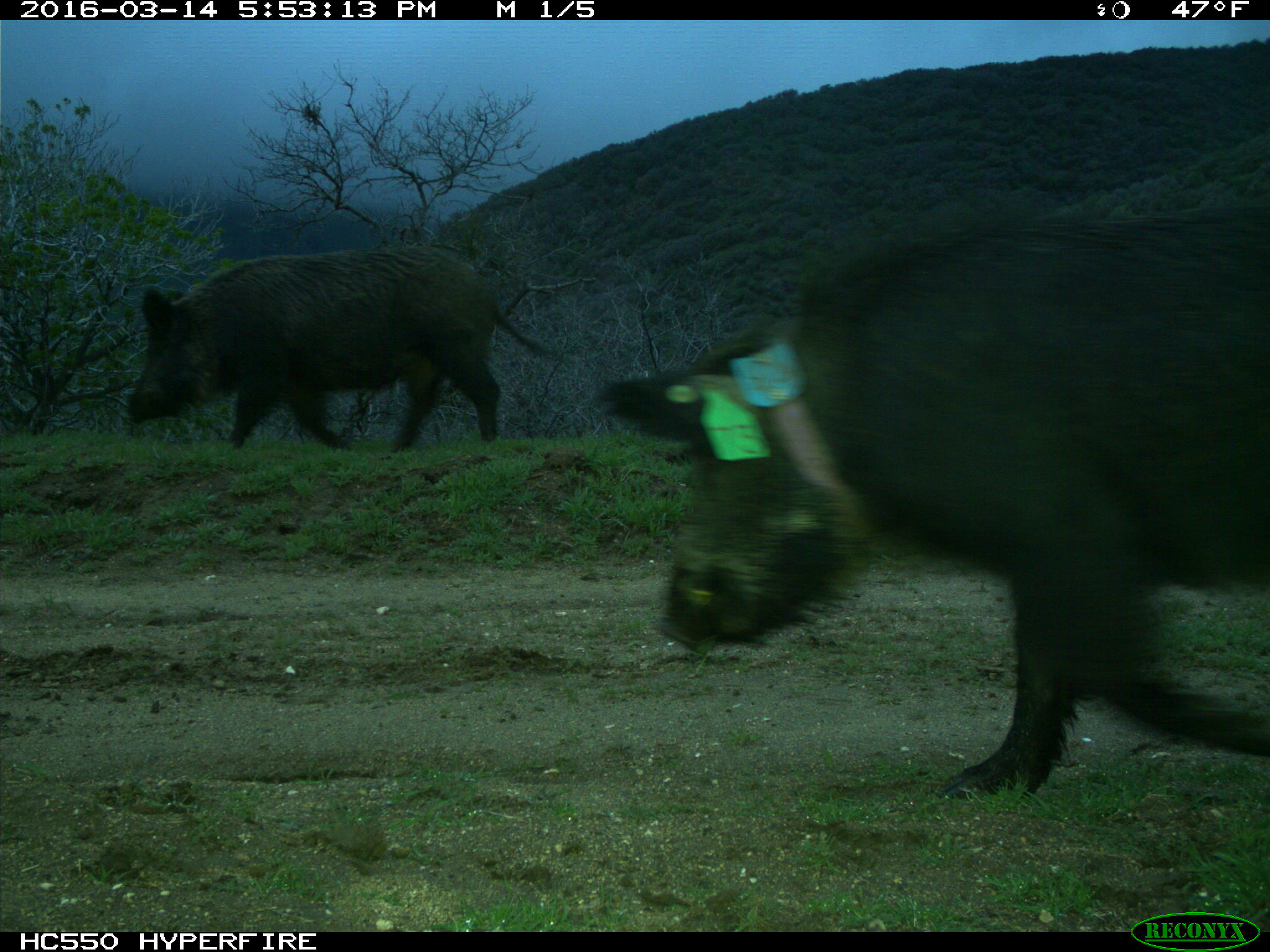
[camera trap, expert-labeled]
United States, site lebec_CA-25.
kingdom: Animalia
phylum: Chordata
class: Mammalia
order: Artiodactyla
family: Suidae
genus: Sus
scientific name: Sus scrofa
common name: wild boar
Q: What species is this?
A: Sus scrofa (wild boar).